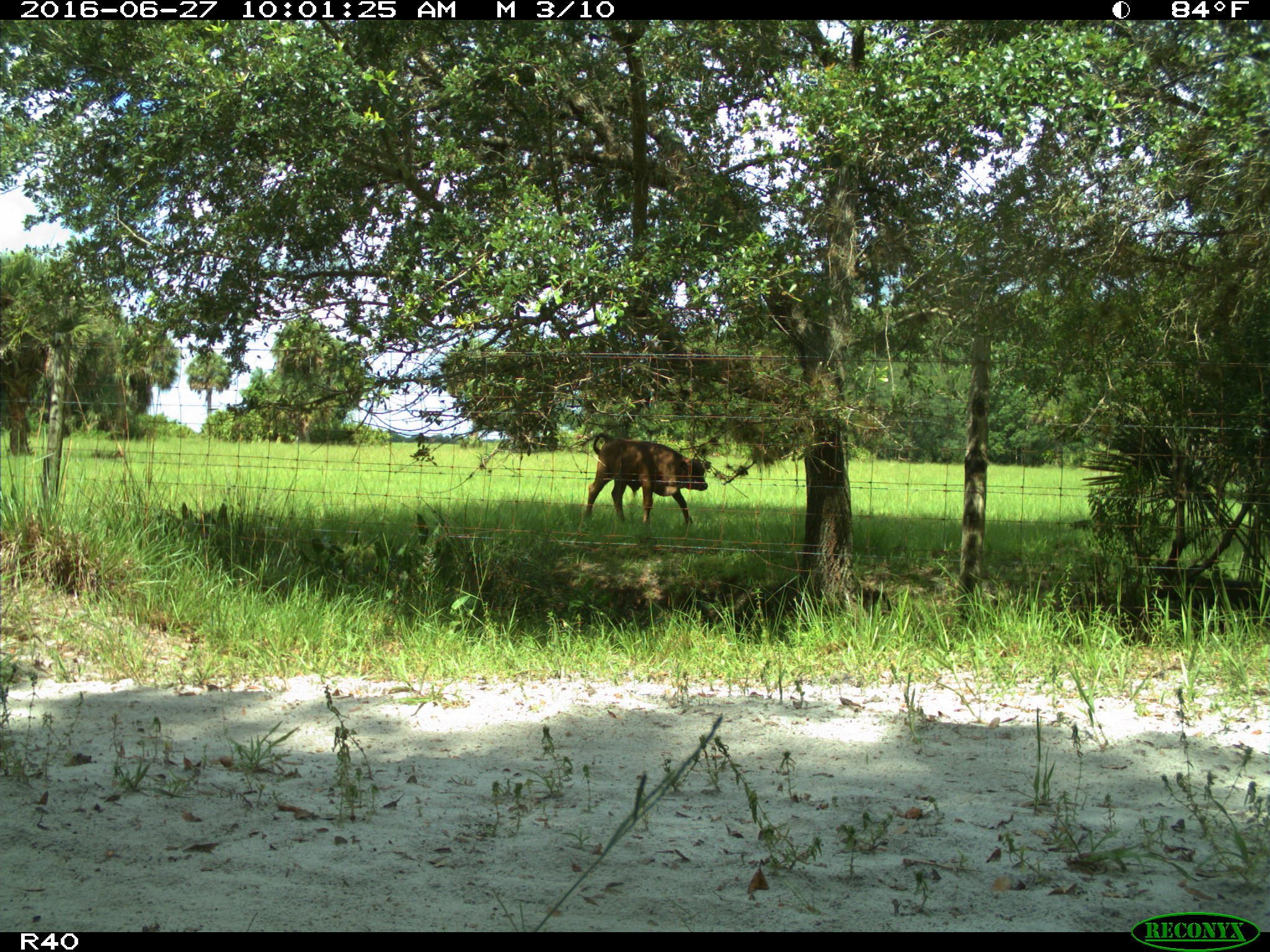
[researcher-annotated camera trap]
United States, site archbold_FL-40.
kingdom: Animalia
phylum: Chordata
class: Mammalia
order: Artiodactyla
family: Bovidae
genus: Bos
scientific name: Bos taurus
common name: domestic cow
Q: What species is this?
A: Bos taurus (domestic cow).